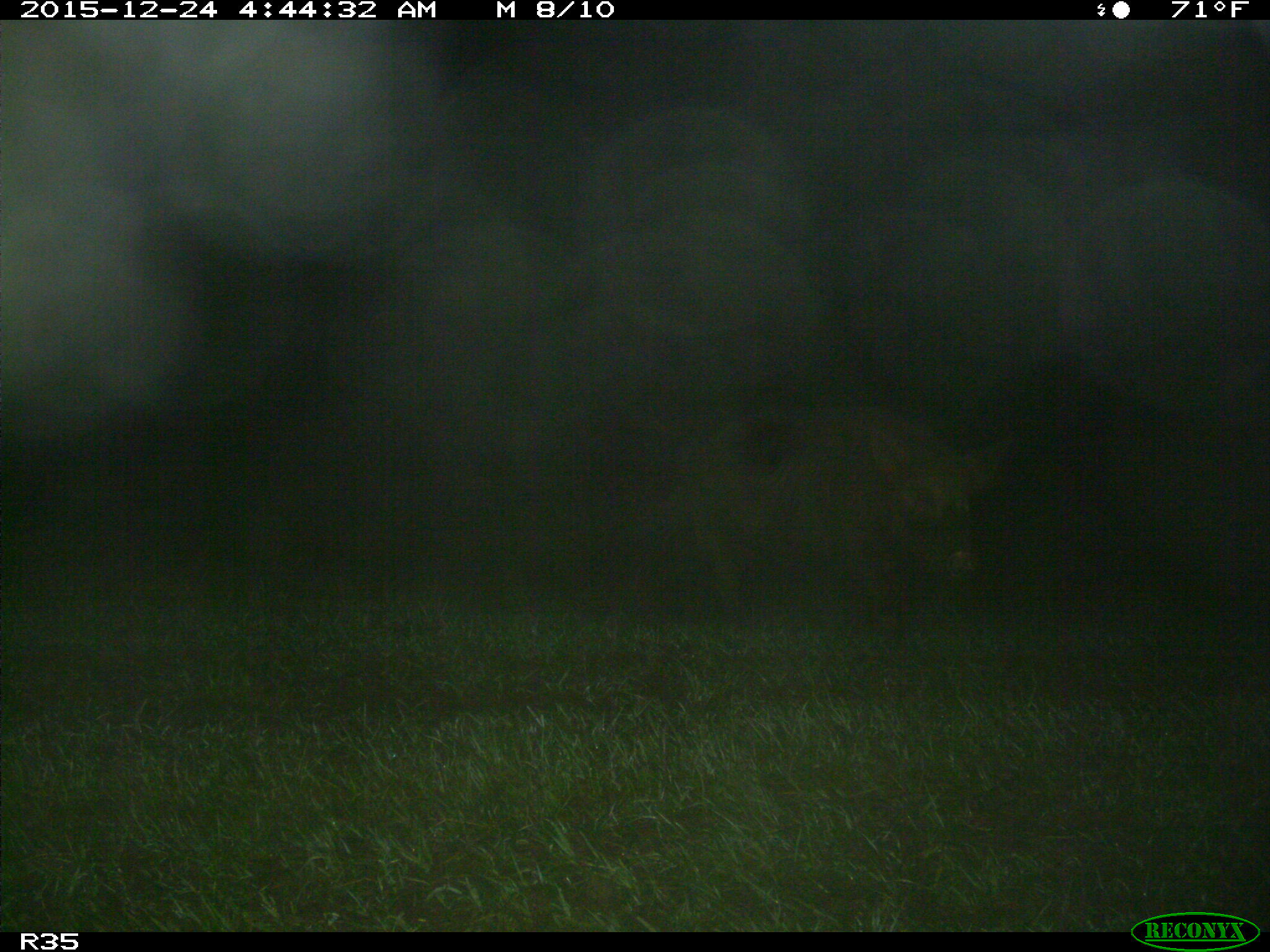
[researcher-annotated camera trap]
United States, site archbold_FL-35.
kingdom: Animalia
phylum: Chordata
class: Mammalia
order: Artiodactyla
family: Suidae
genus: Sus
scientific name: Sus scrofa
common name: wild boar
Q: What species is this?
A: Sus scrofa (wild boar).